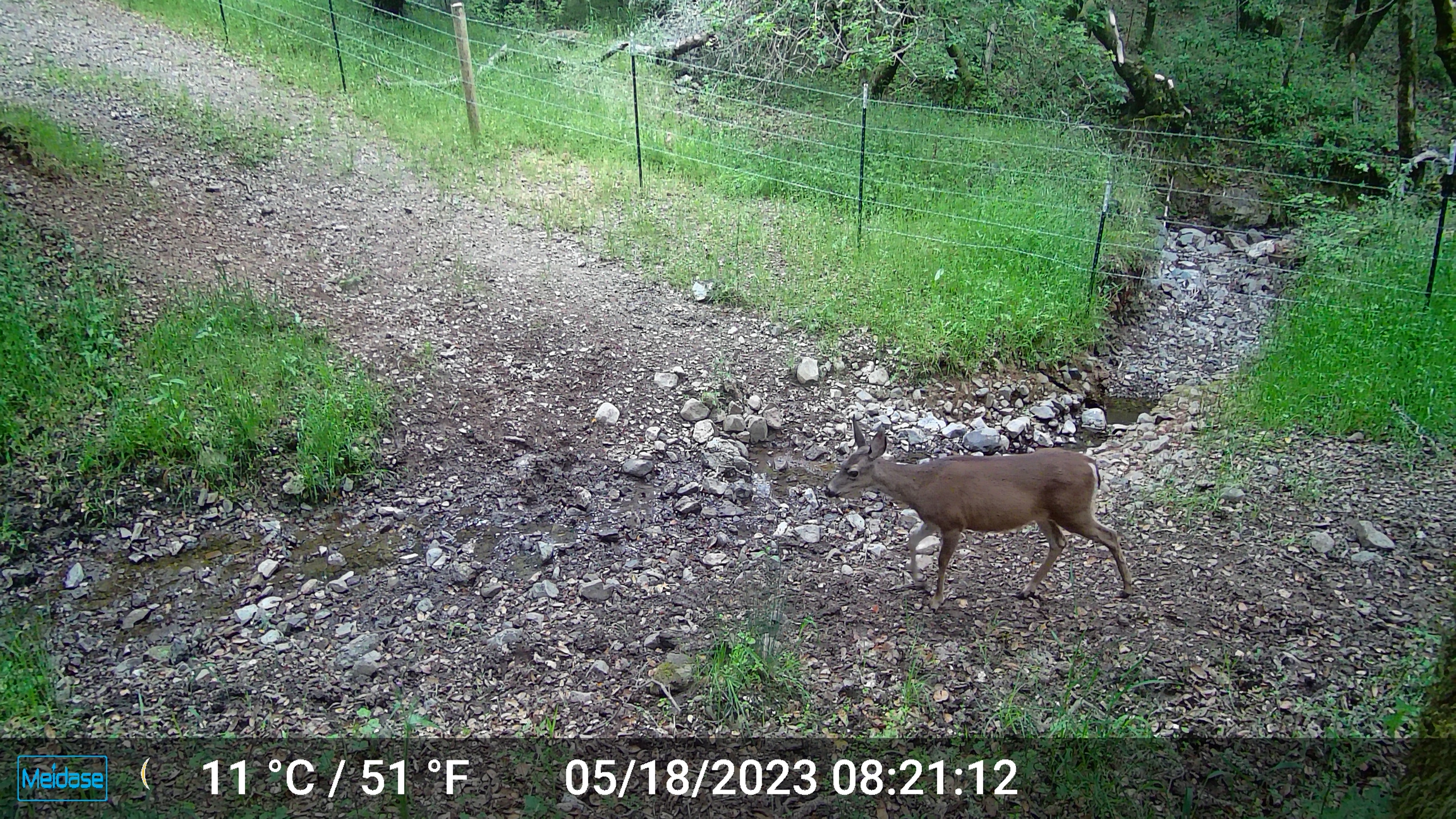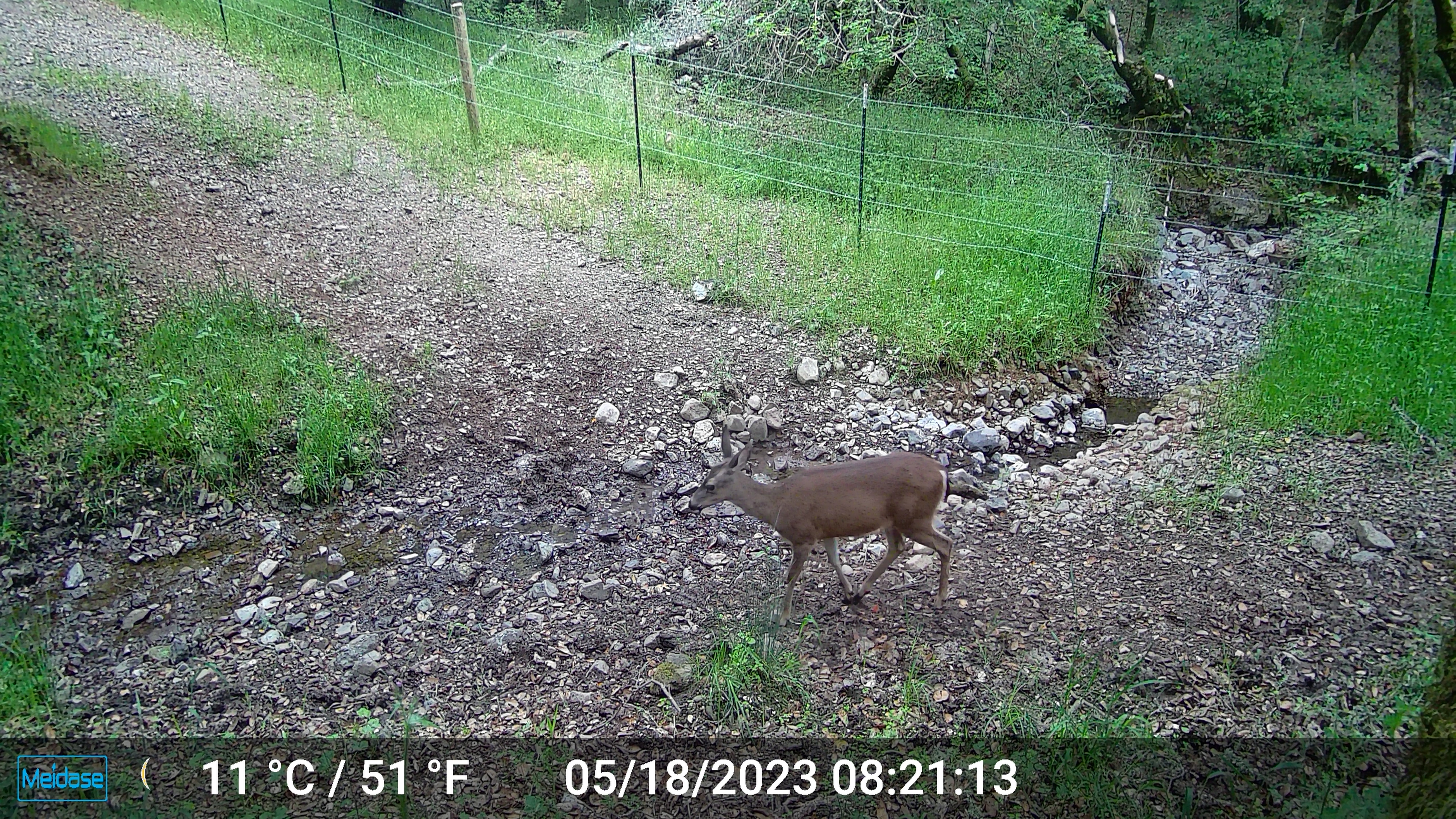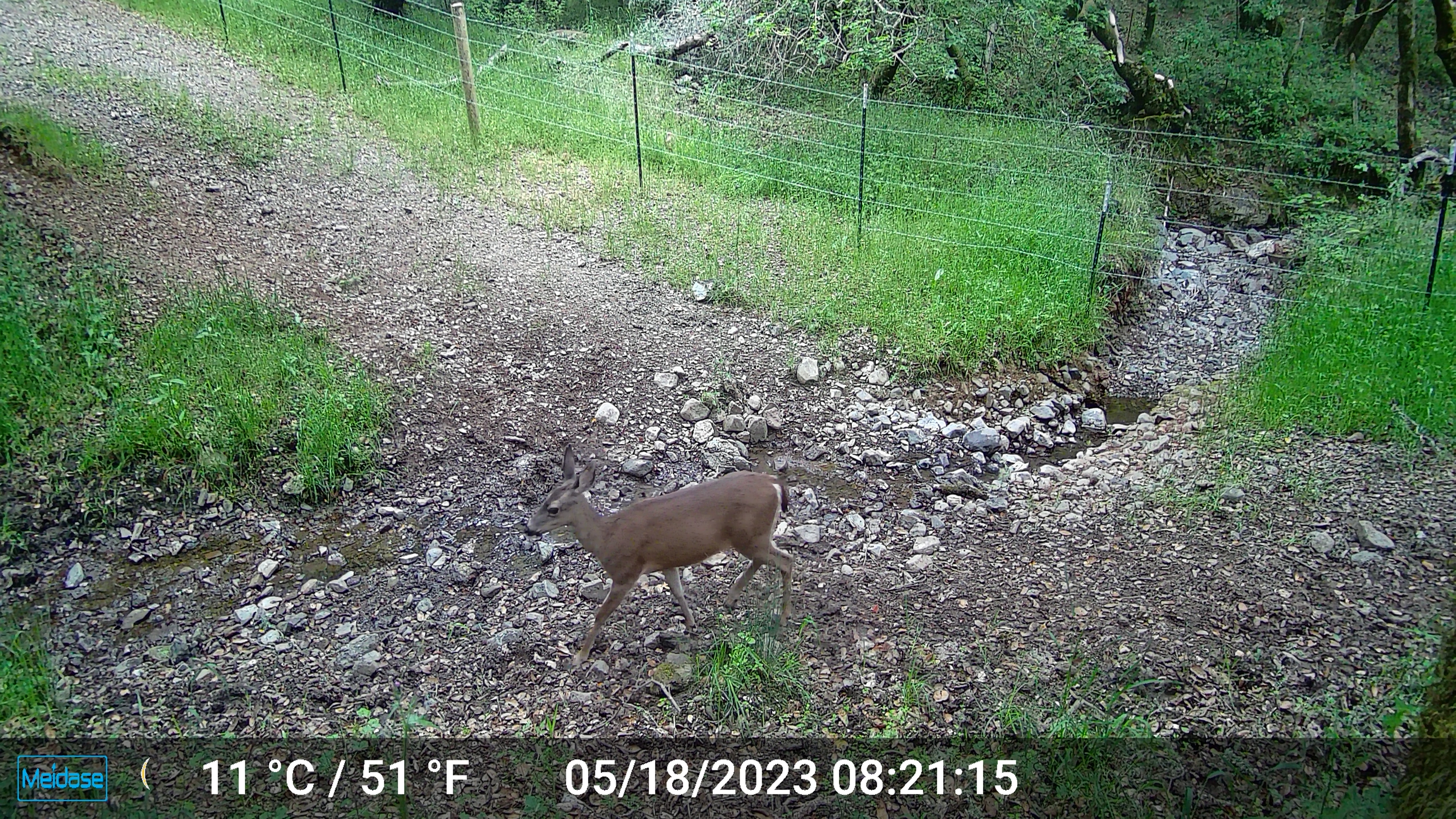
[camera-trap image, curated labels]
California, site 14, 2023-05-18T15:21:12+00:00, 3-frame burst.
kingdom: Animalia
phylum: Chordata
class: Mammalia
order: Artiodactyla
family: Cervidae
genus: Odocoileus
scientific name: Odocoileus hemionus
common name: mule deer